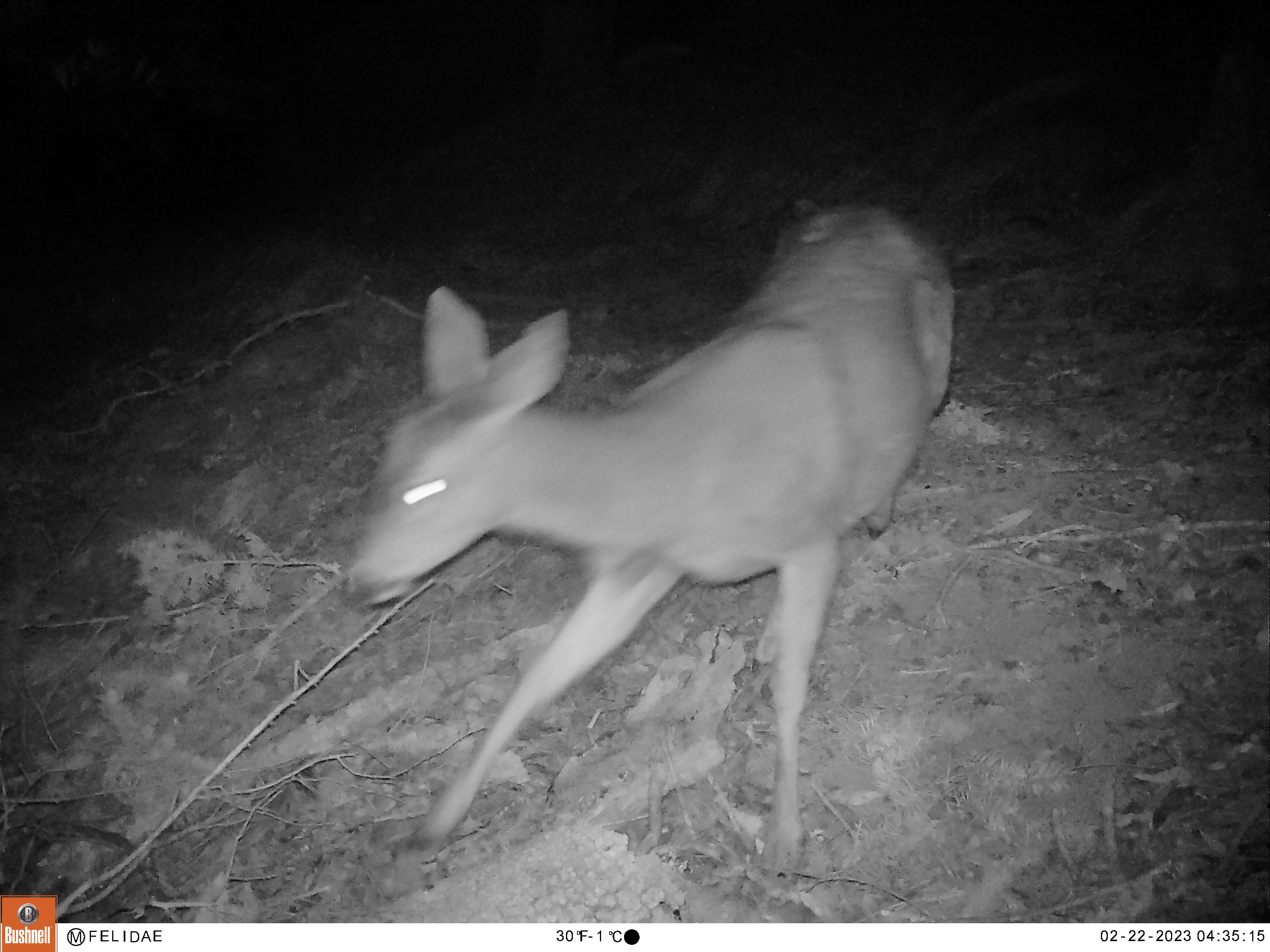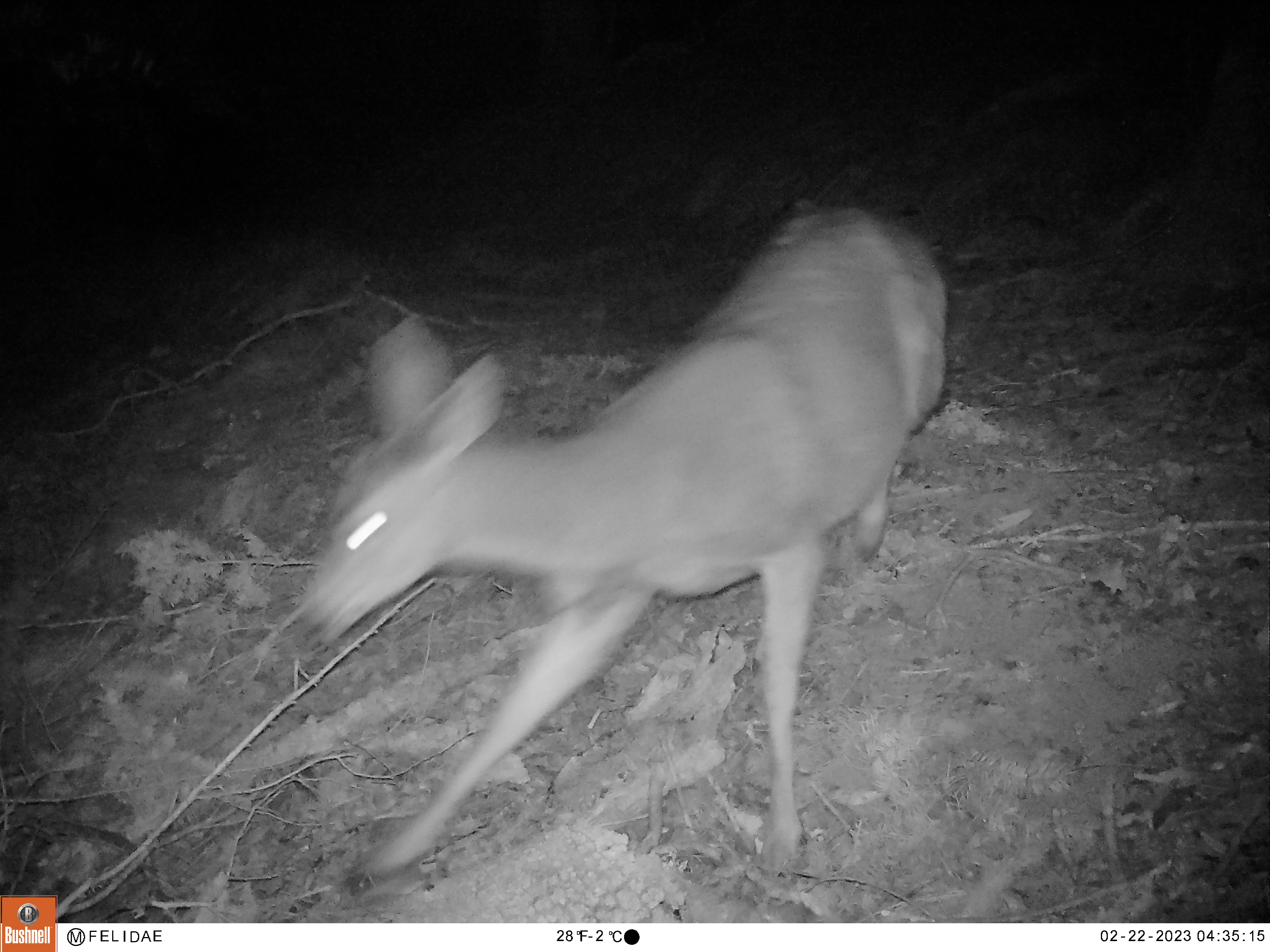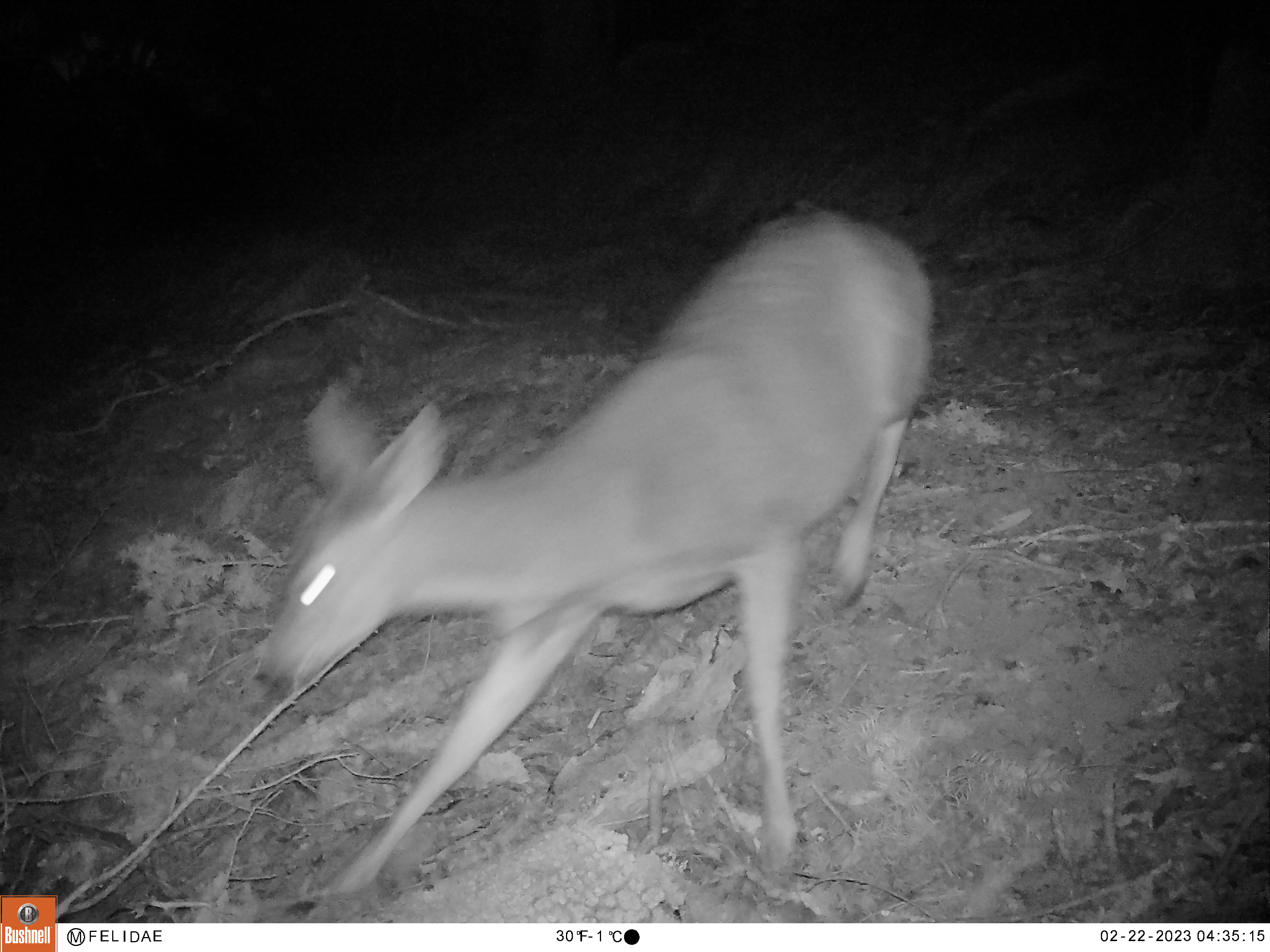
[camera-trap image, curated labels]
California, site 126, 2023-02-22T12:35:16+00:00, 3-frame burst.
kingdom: Animalia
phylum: Chordata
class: Mammalia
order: Artiodactyla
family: Cervidae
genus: Odocoileus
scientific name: Odocoileus hemionus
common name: mule deer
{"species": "mule deer (Odocoileus hemionus)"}